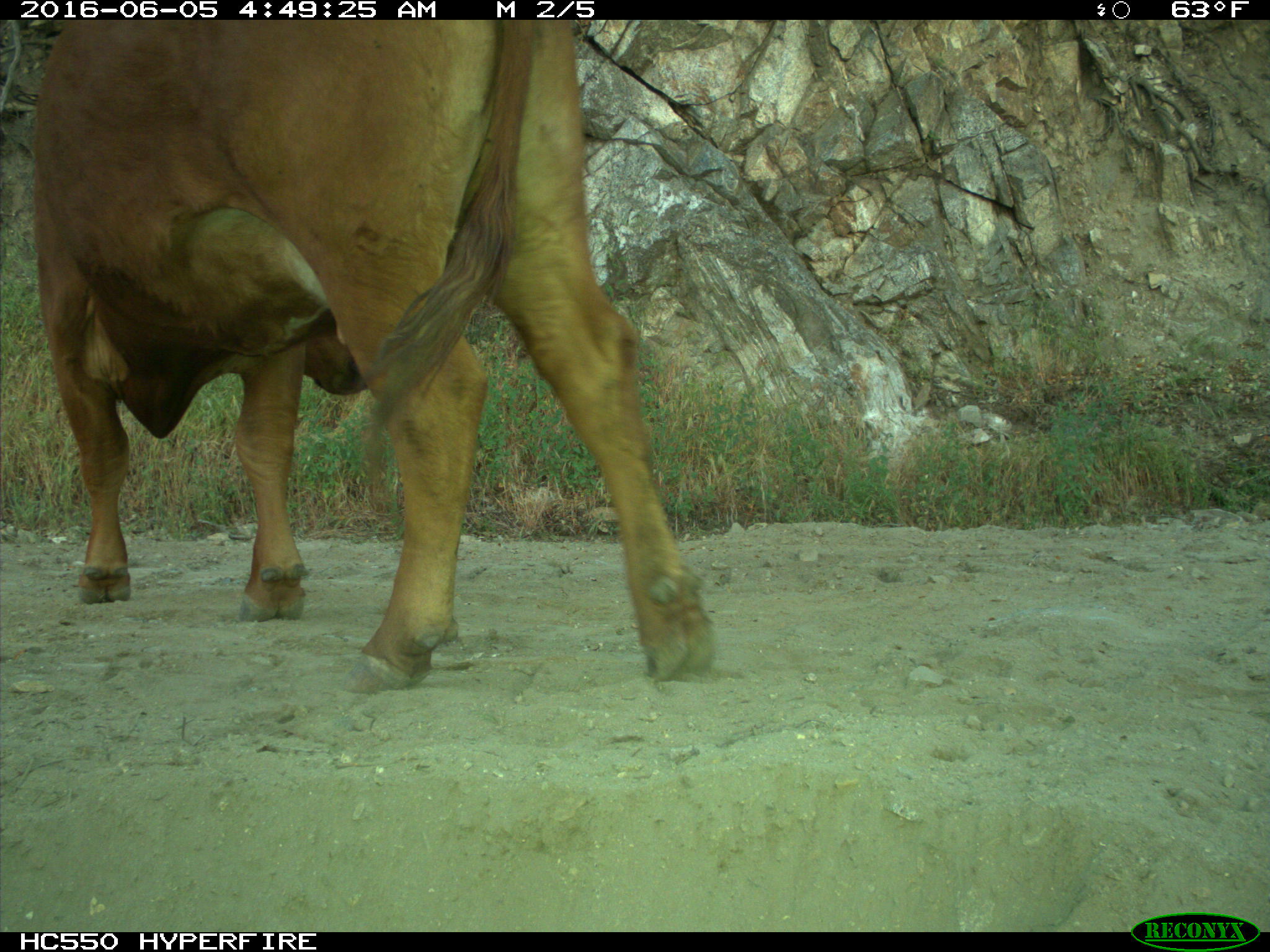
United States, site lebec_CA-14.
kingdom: Animalia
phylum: Chordata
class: Mammalia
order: Artiodactyla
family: Bovidae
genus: Bos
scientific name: Bos taurus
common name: domestic cow